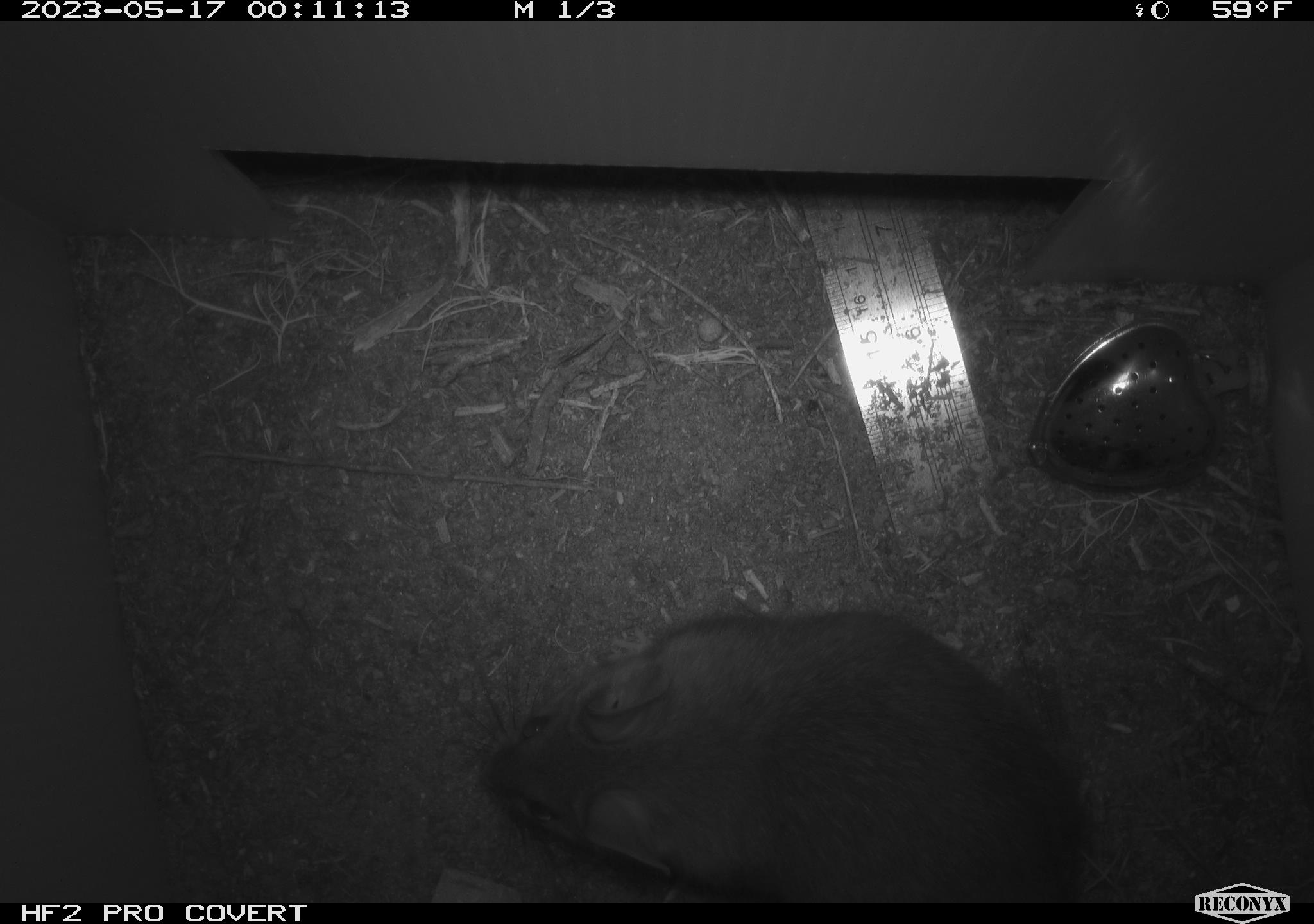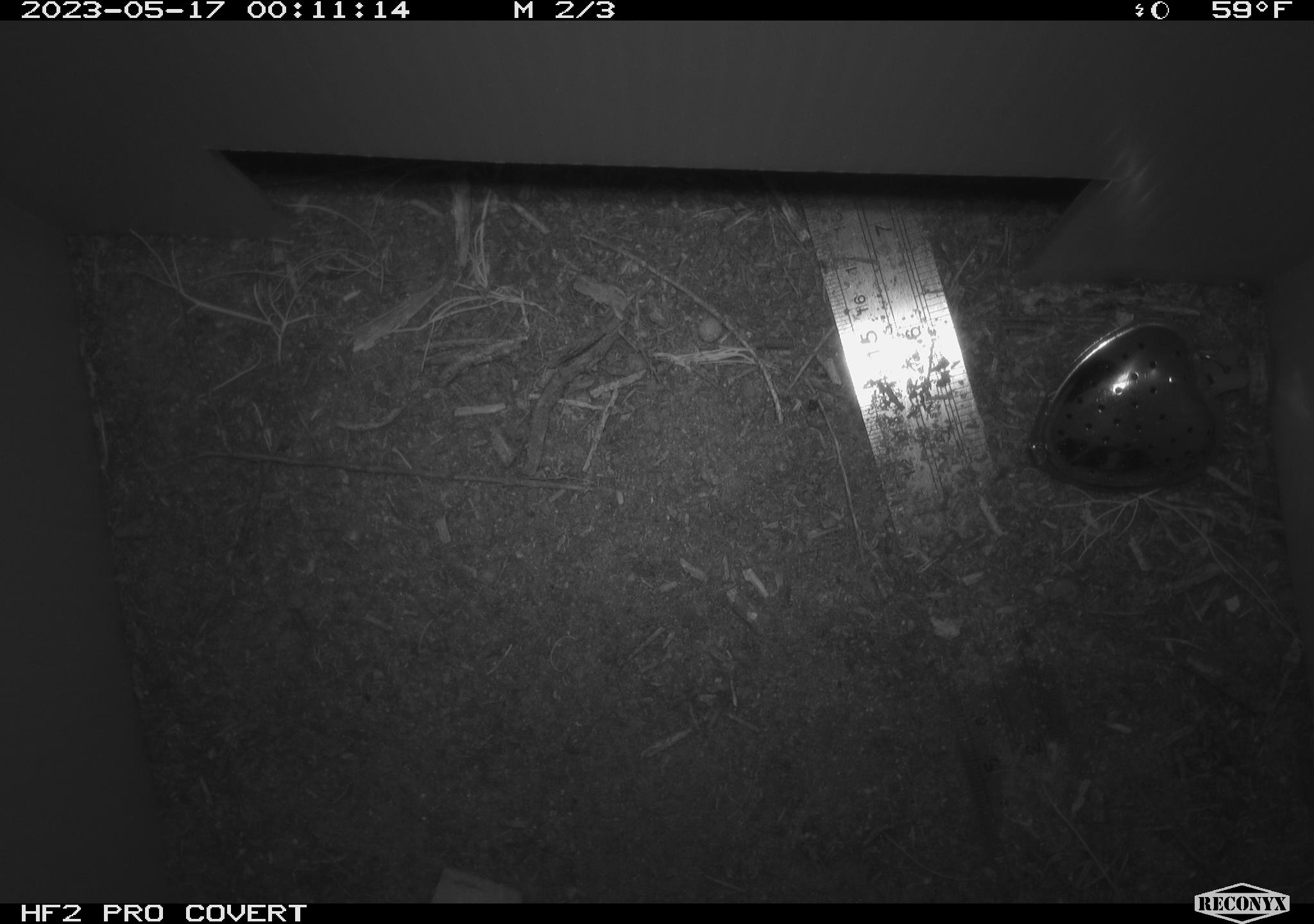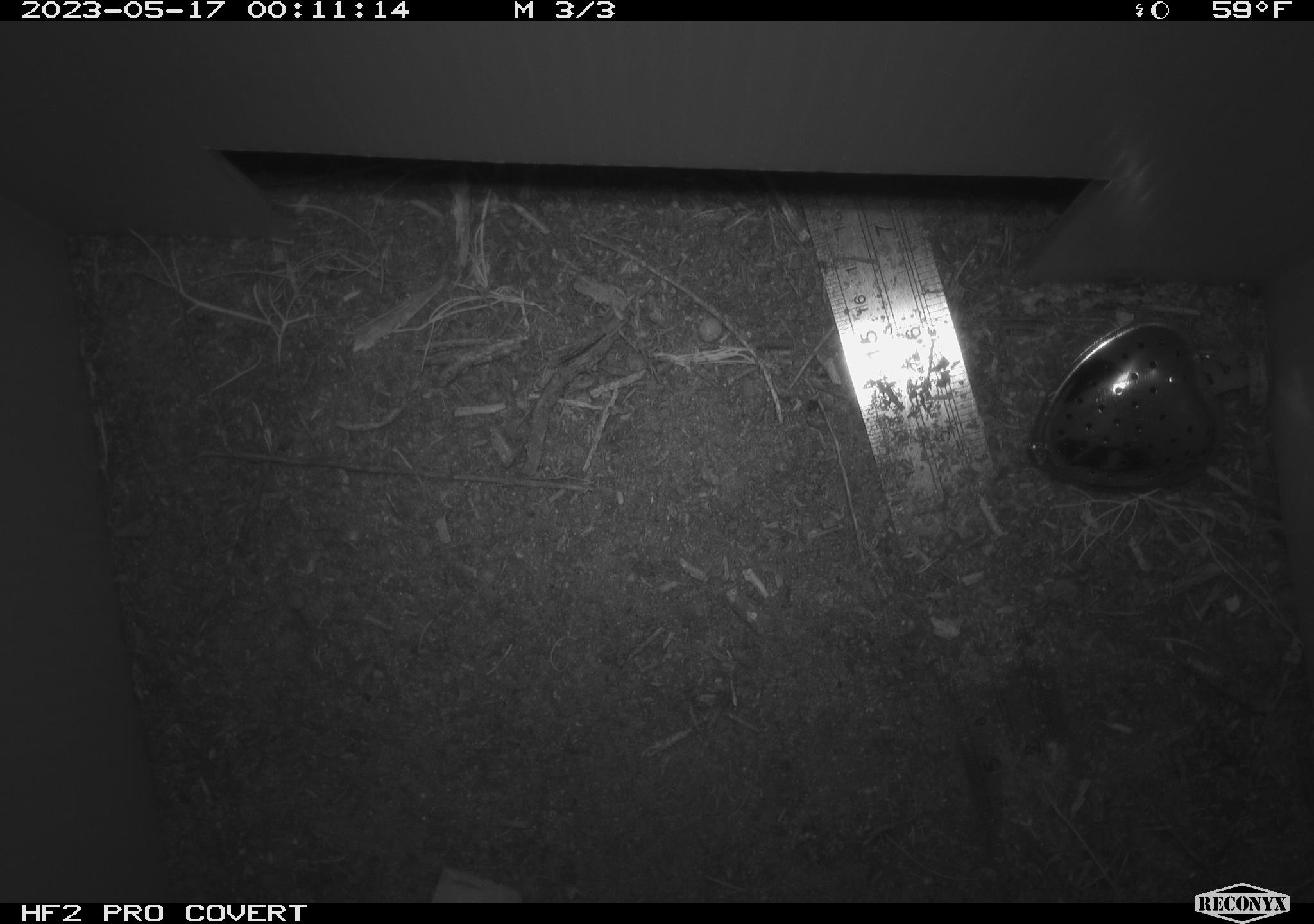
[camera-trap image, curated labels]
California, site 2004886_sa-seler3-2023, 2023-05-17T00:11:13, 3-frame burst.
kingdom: Animalia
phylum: Chordata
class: Mammalia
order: Rodentia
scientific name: Rodentia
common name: woodrat or rat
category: woodrat or rat species